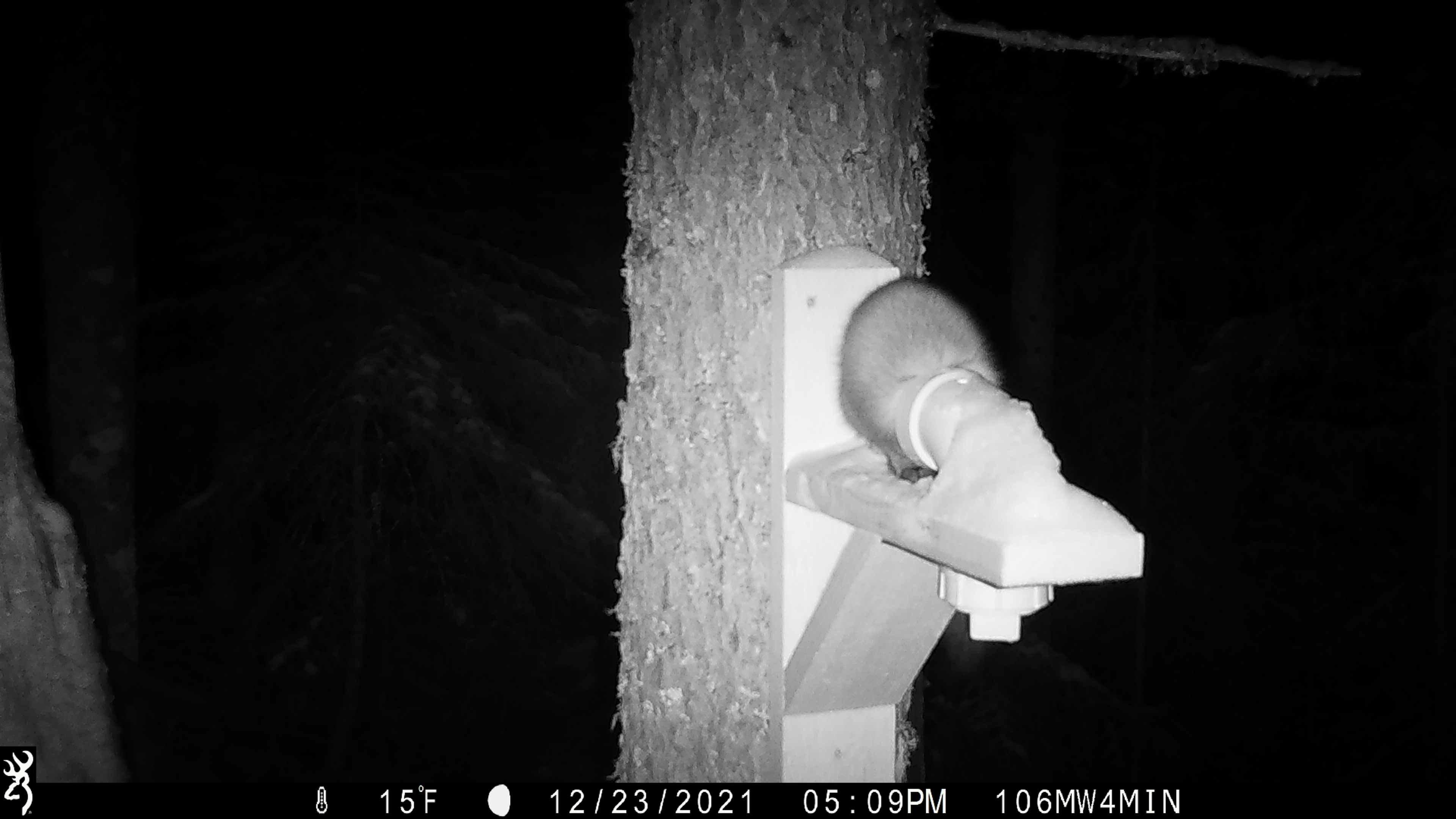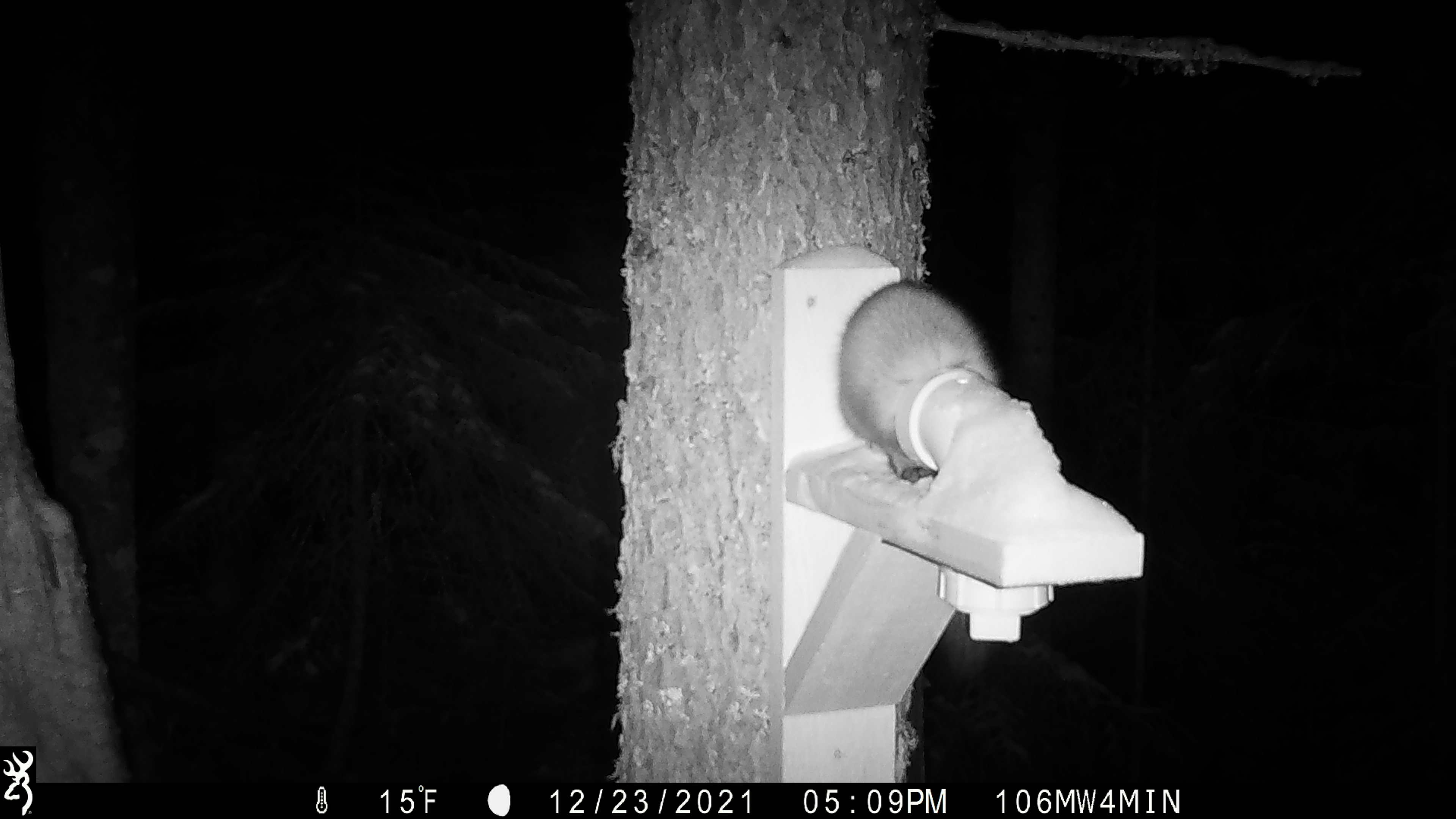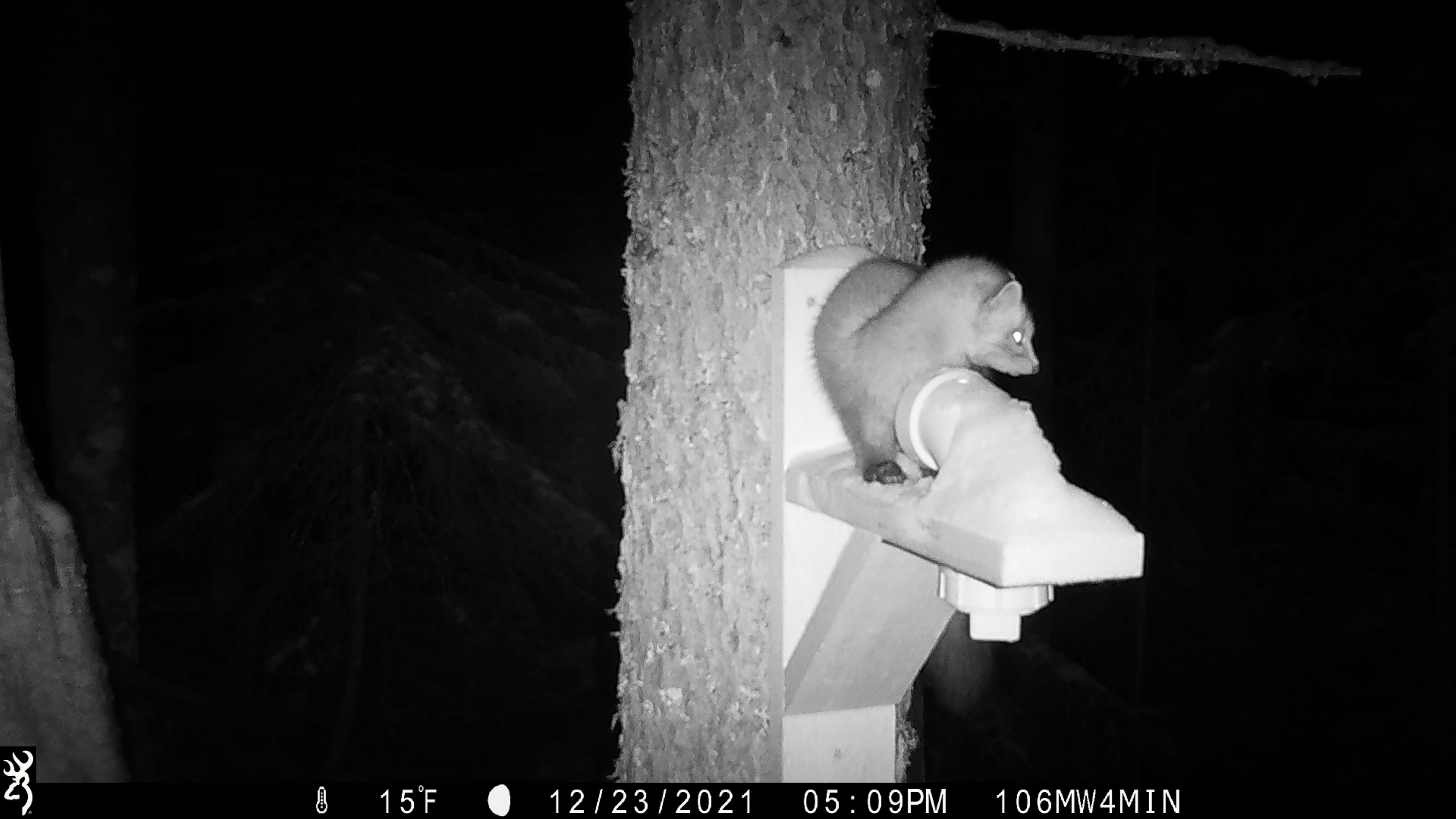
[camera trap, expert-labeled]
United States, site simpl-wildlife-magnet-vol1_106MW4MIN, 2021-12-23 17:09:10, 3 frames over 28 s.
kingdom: Animalia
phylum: Chordata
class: Mammalia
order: Carnivora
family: Mustelidae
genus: Martes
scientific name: Martes americana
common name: american marten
American marten (Martes americana).